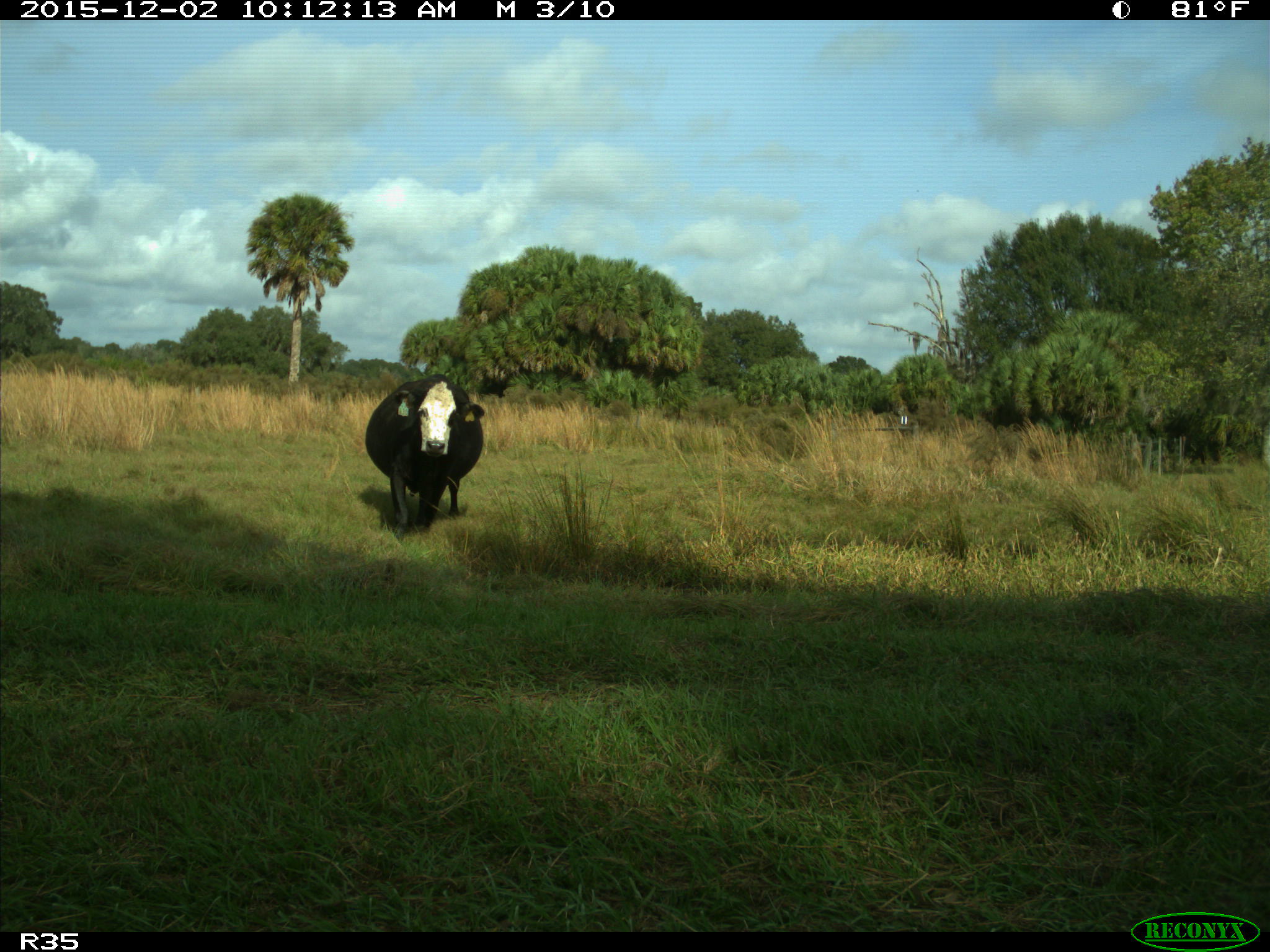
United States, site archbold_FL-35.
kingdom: Animalia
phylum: Chordata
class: Mammalia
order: Artiodactyla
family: Bovidae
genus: Bos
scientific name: Bos taurus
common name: domestic cow